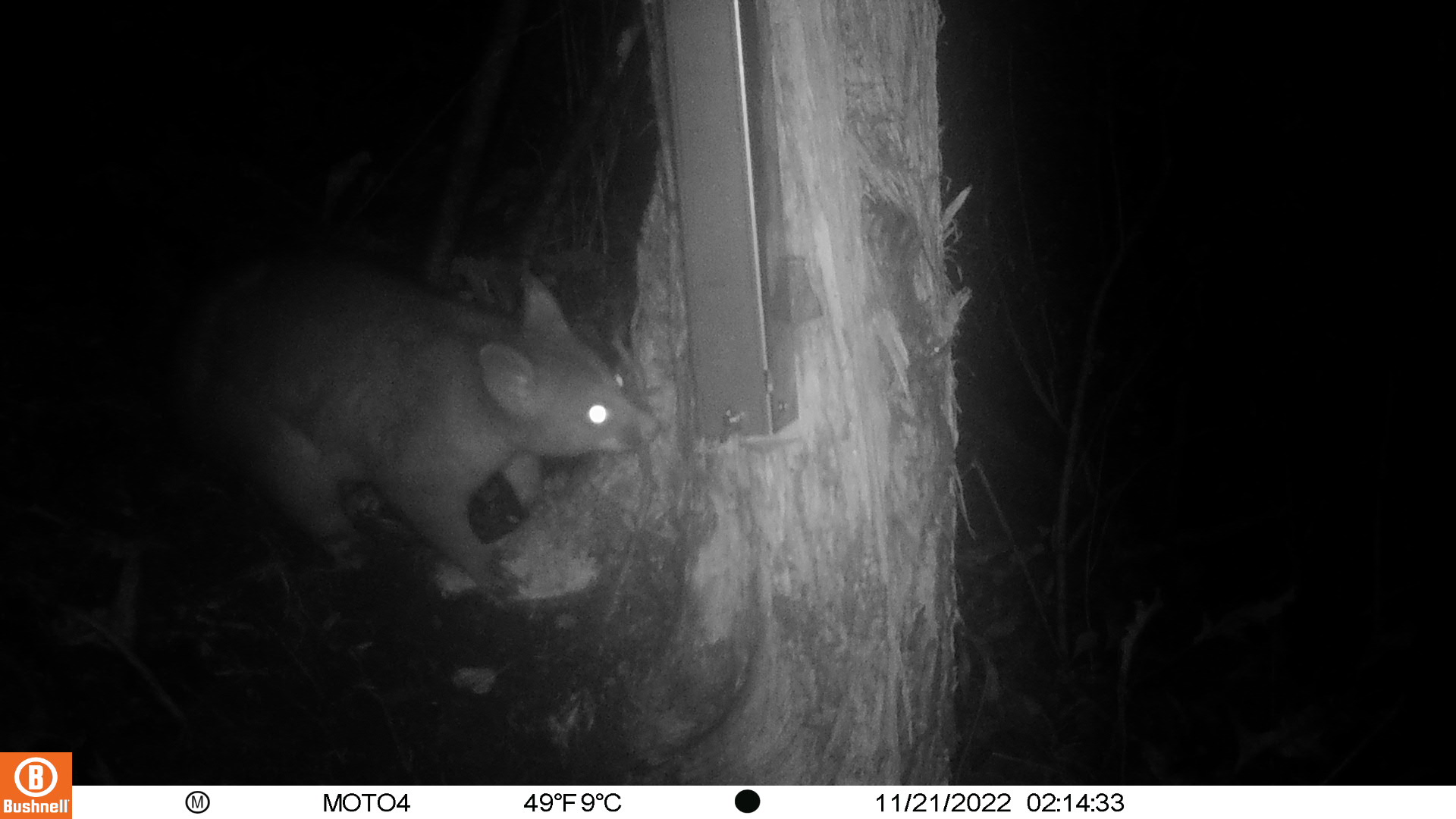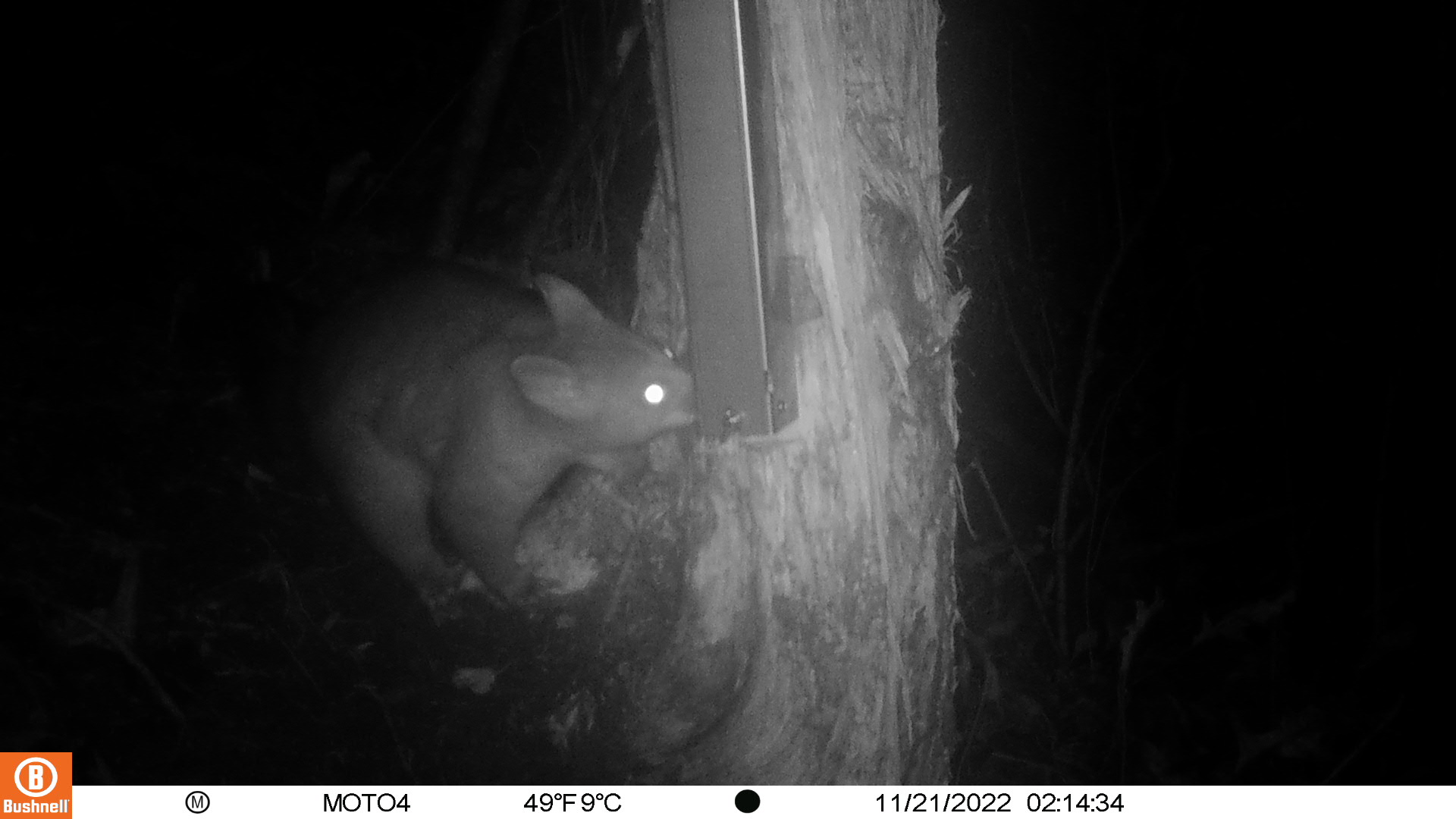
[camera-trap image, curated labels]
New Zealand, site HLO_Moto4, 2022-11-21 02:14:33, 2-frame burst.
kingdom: Animalia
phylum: Chordata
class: Mammalia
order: Diprotodontia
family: Phalangeridae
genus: Trichosurus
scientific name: Trichosurus vulpecula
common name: common brushtail possum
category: possum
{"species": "possum (common brushtail possum) (Trichosurus vulpecula)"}